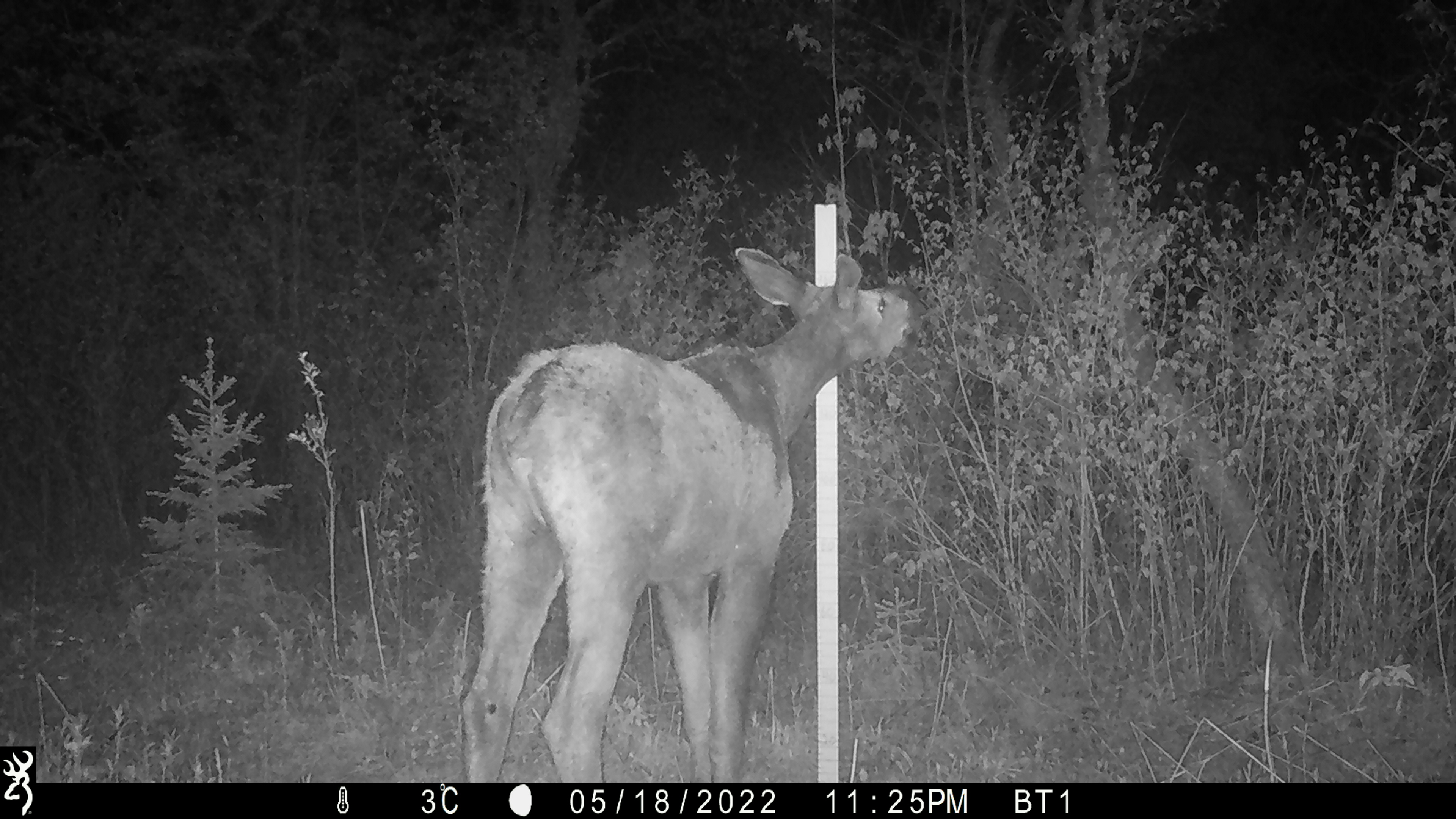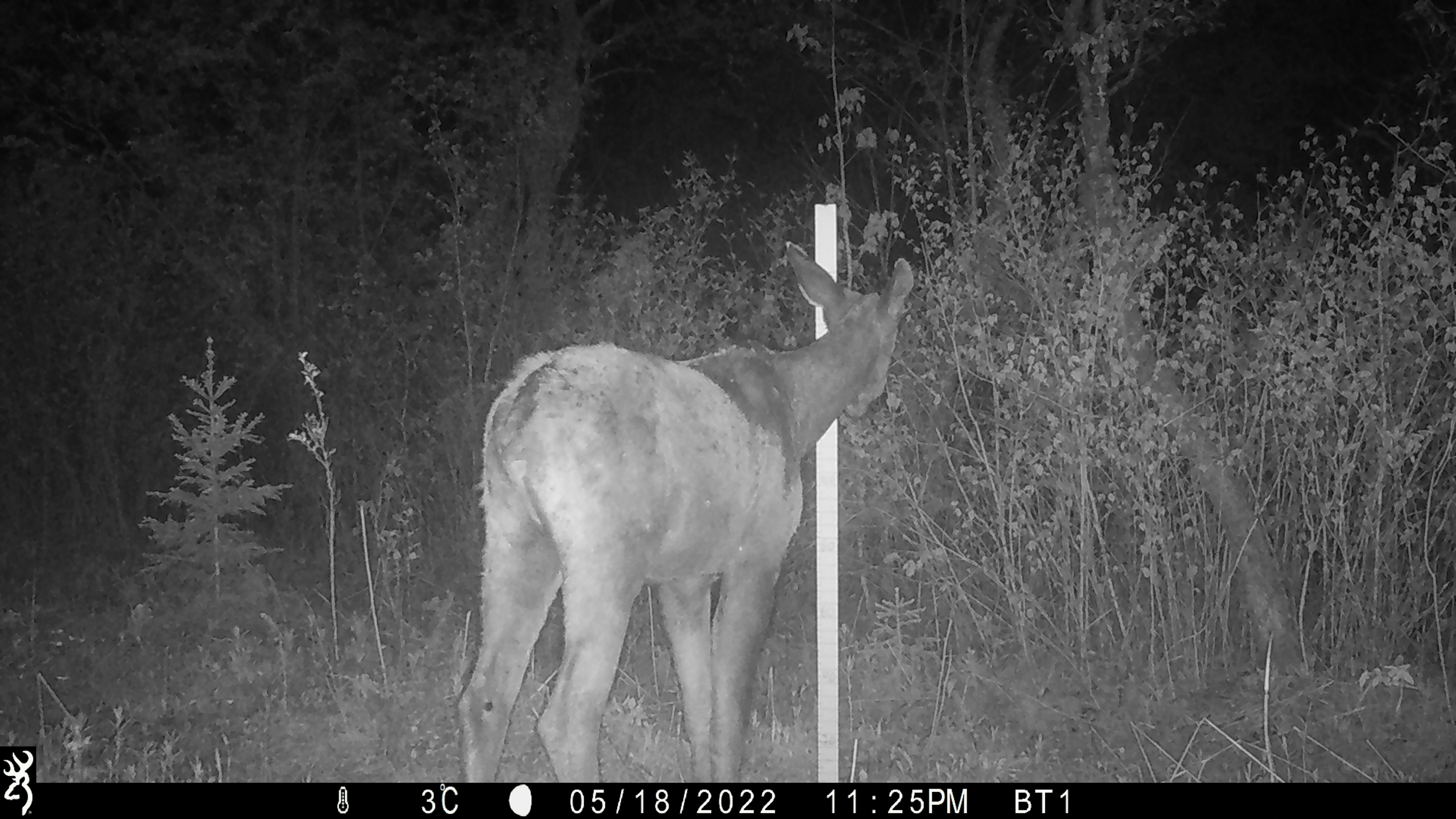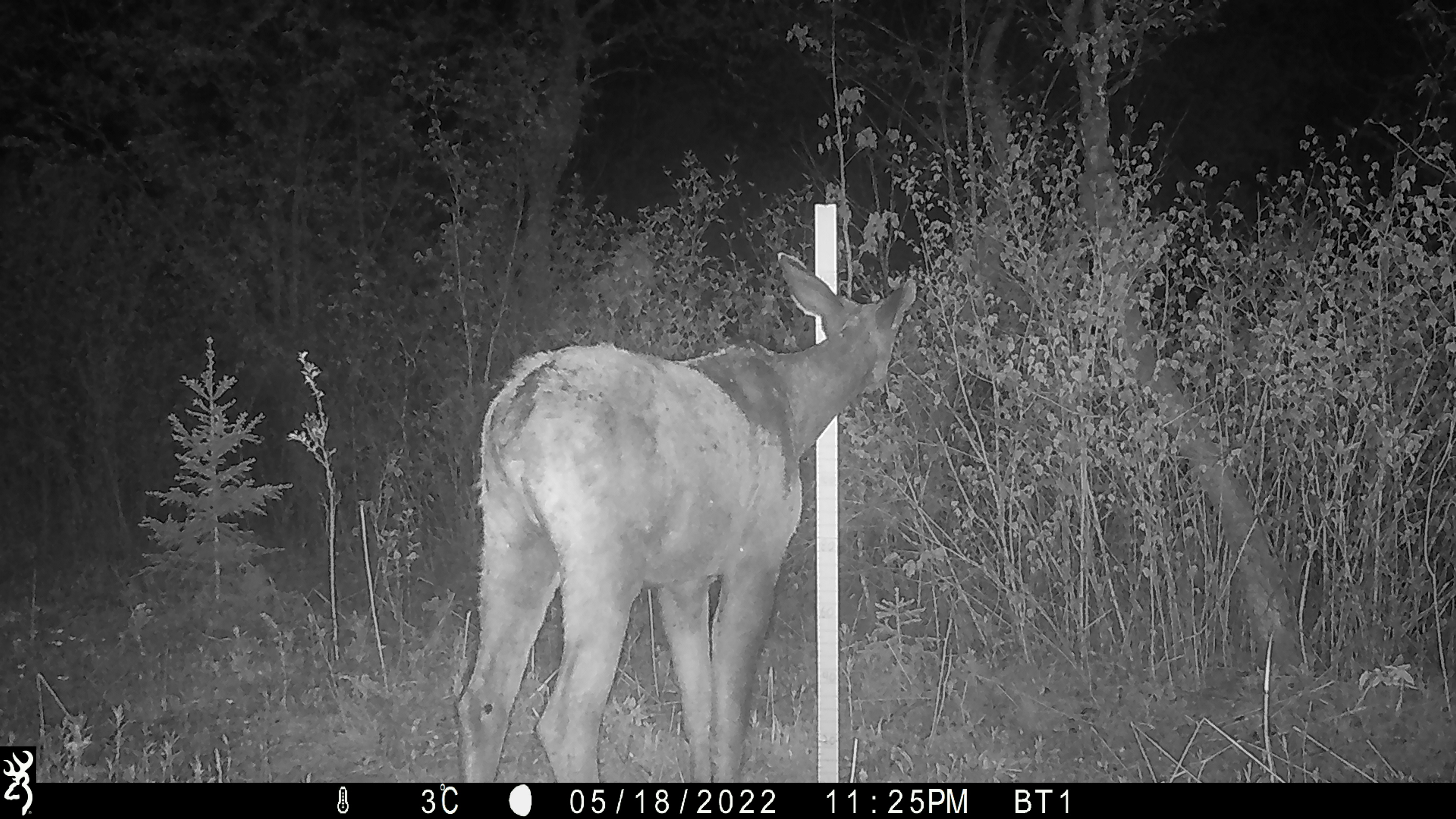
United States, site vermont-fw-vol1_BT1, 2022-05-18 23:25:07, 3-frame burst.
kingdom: Animalia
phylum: Chordata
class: Mammalia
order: Artiodactyla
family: Cervidae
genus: Alces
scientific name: Alces alces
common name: moose